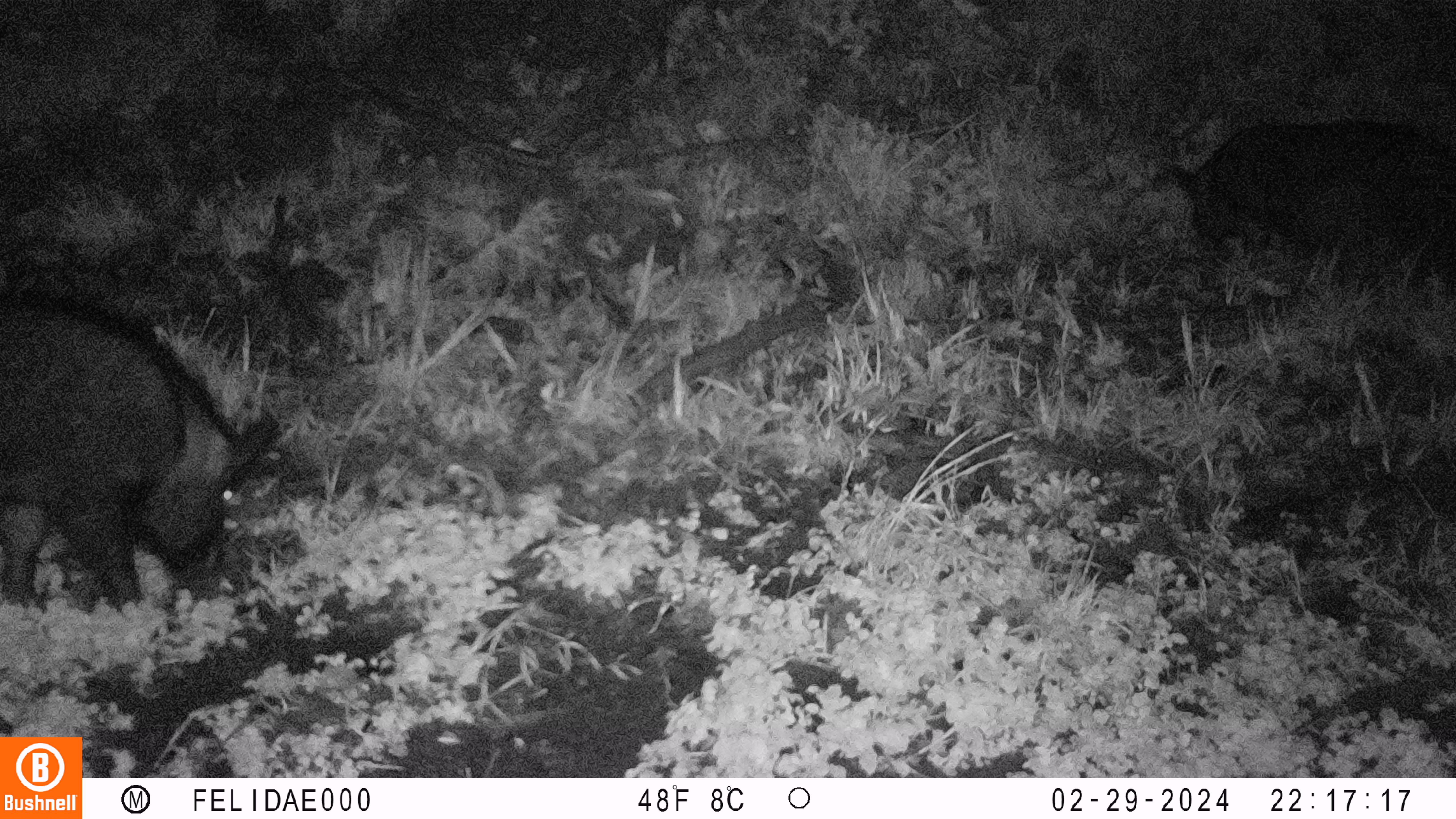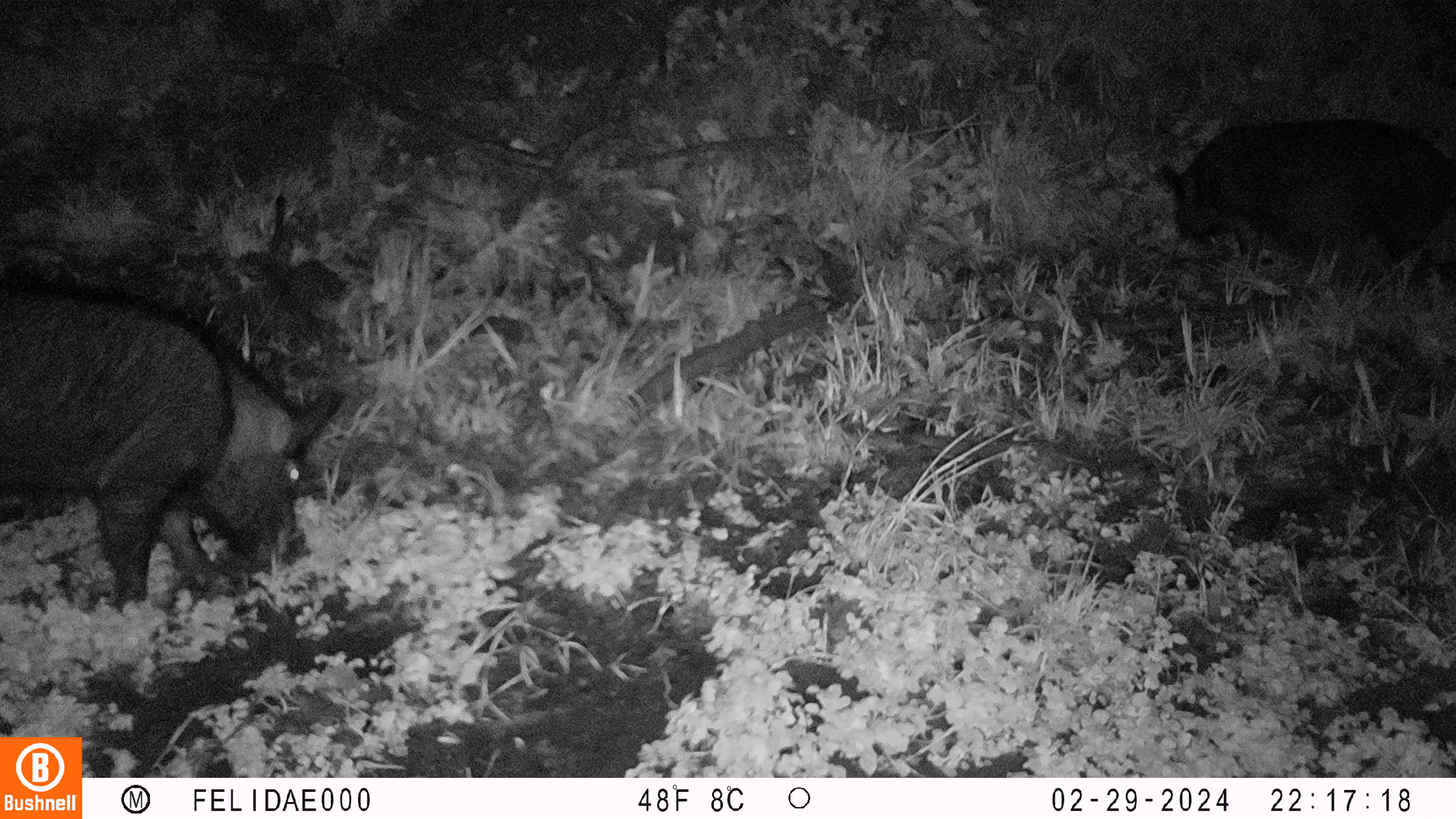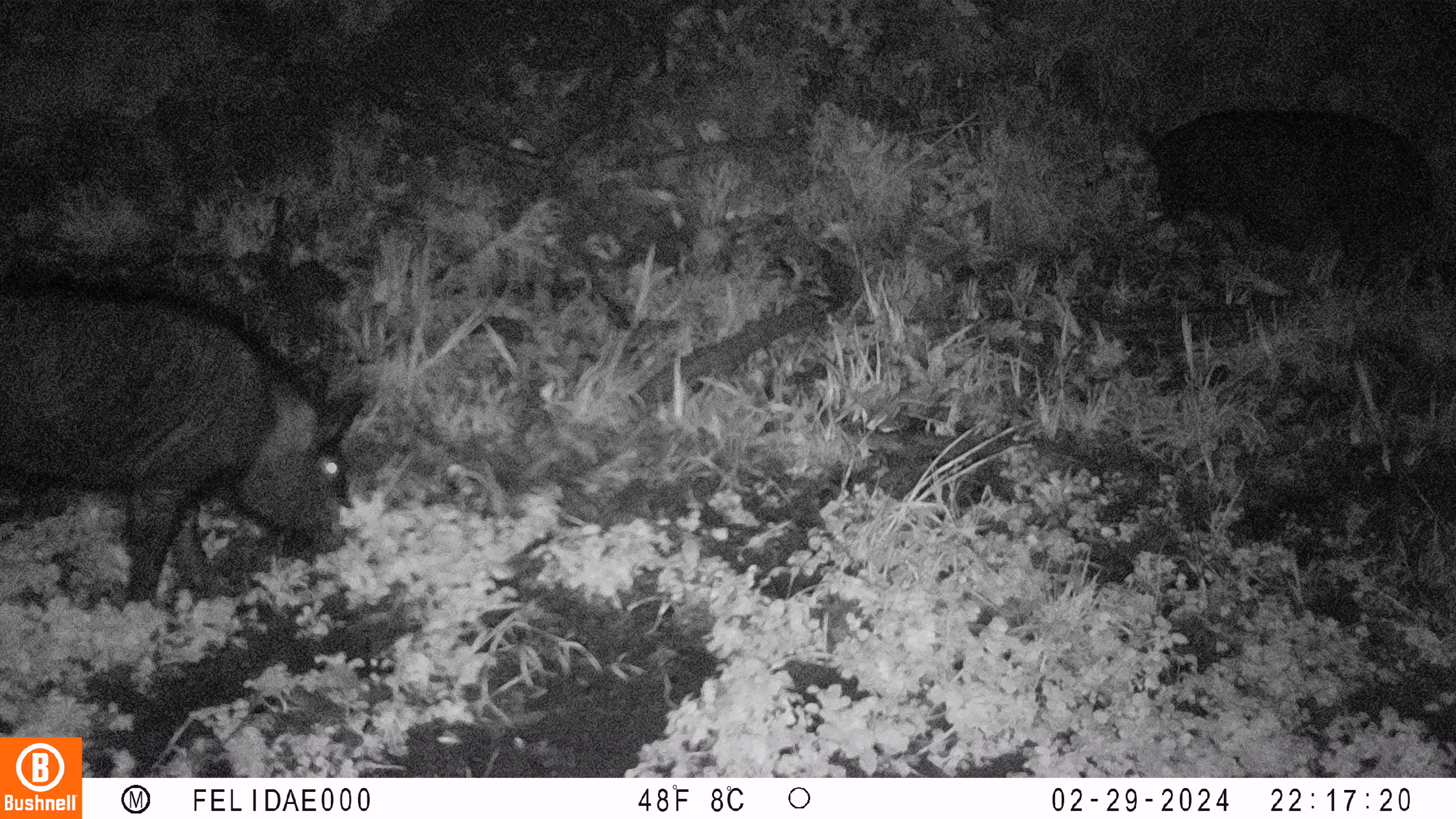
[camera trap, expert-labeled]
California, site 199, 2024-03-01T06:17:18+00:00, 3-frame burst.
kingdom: Animalia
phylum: Chordata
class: Mammalia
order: Artiodactyla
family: Suidae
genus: Sus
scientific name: Sus scrofa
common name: wild boar